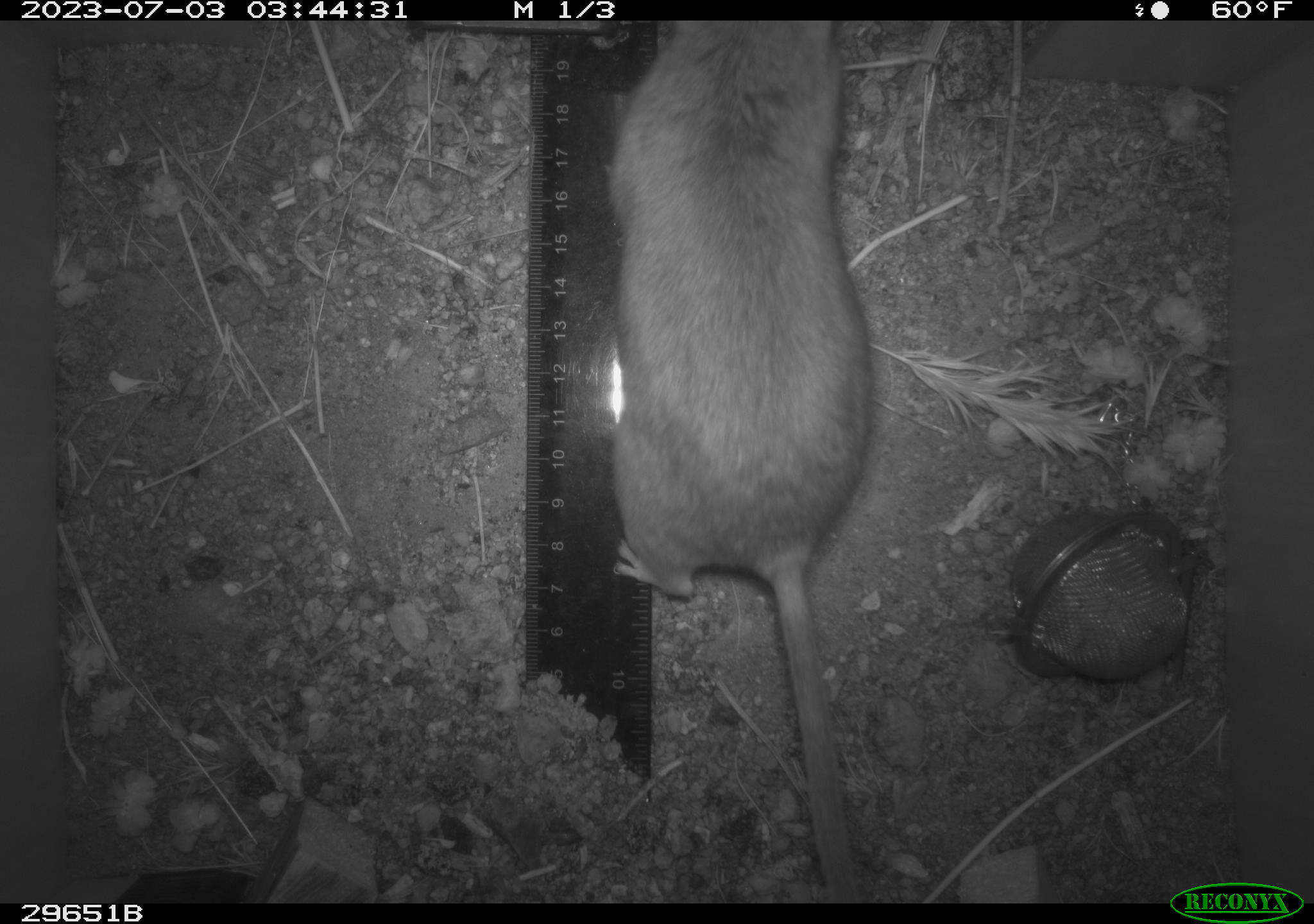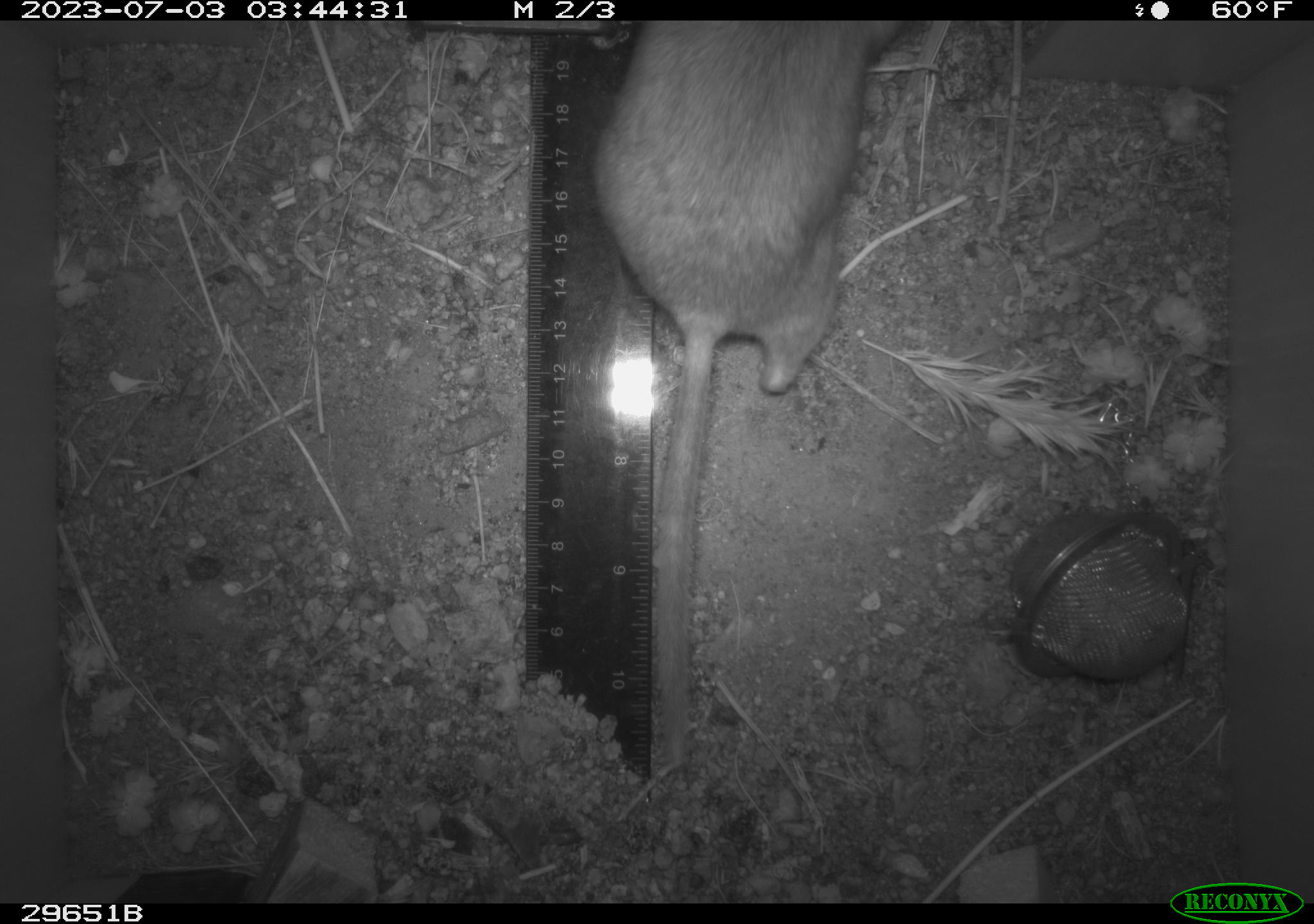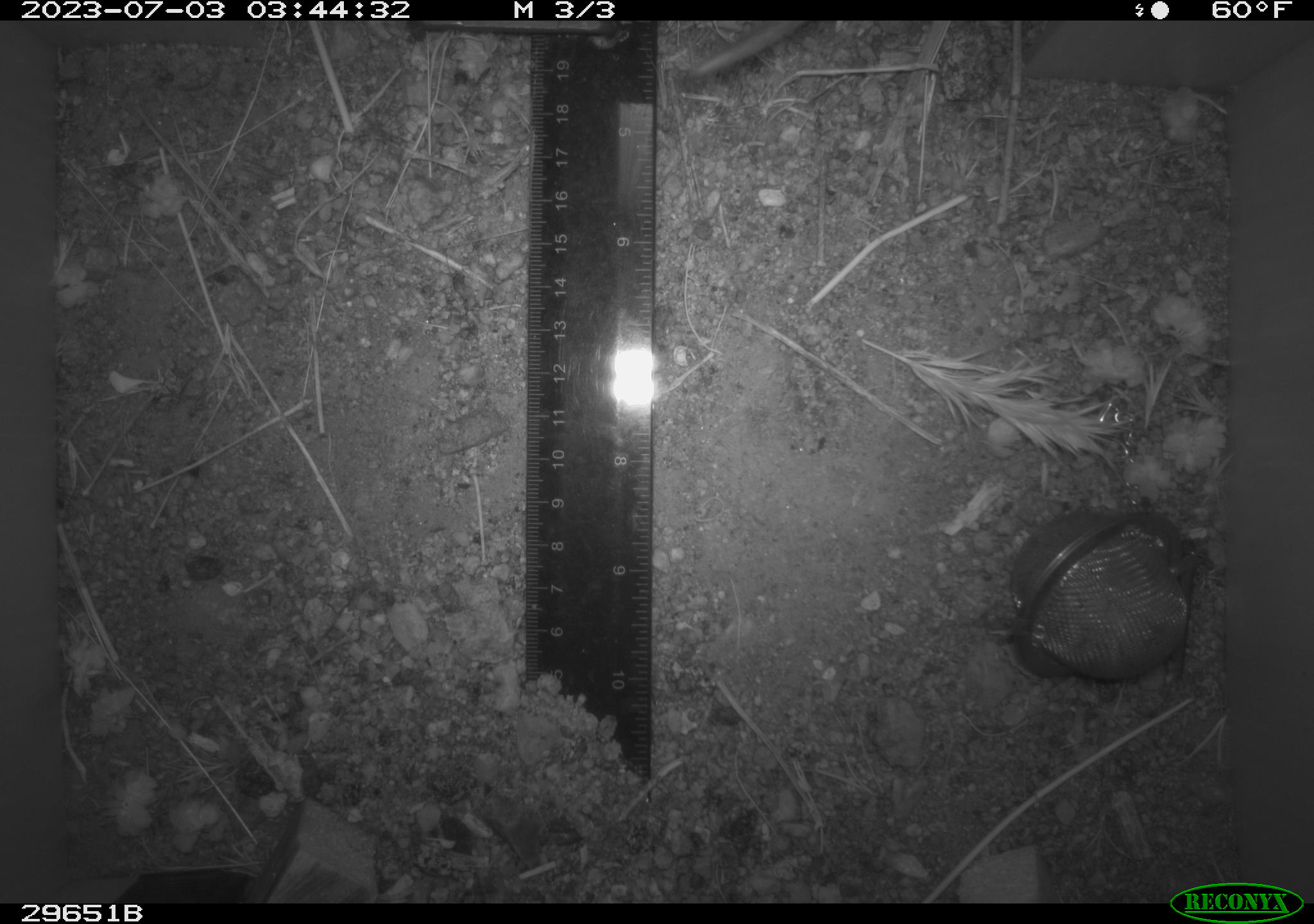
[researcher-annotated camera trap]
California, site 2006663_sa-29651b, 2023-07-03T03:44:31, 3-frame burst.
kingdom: Animalia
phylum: Chordata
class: Mammalia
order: Rodentia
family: Cricetidae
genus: Neotoma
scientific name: Neotoma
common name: pack rat or woodrat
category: neotoma species